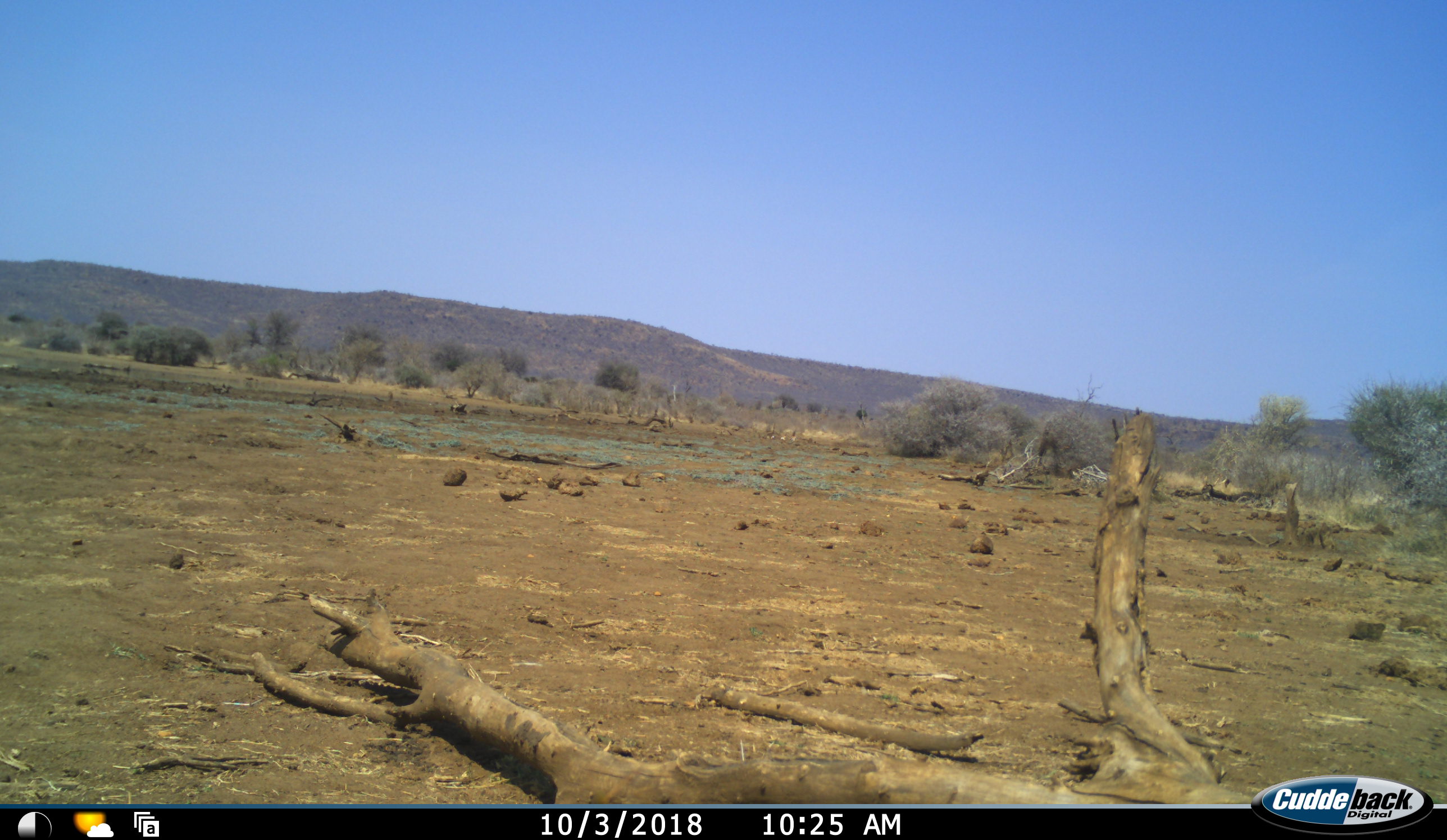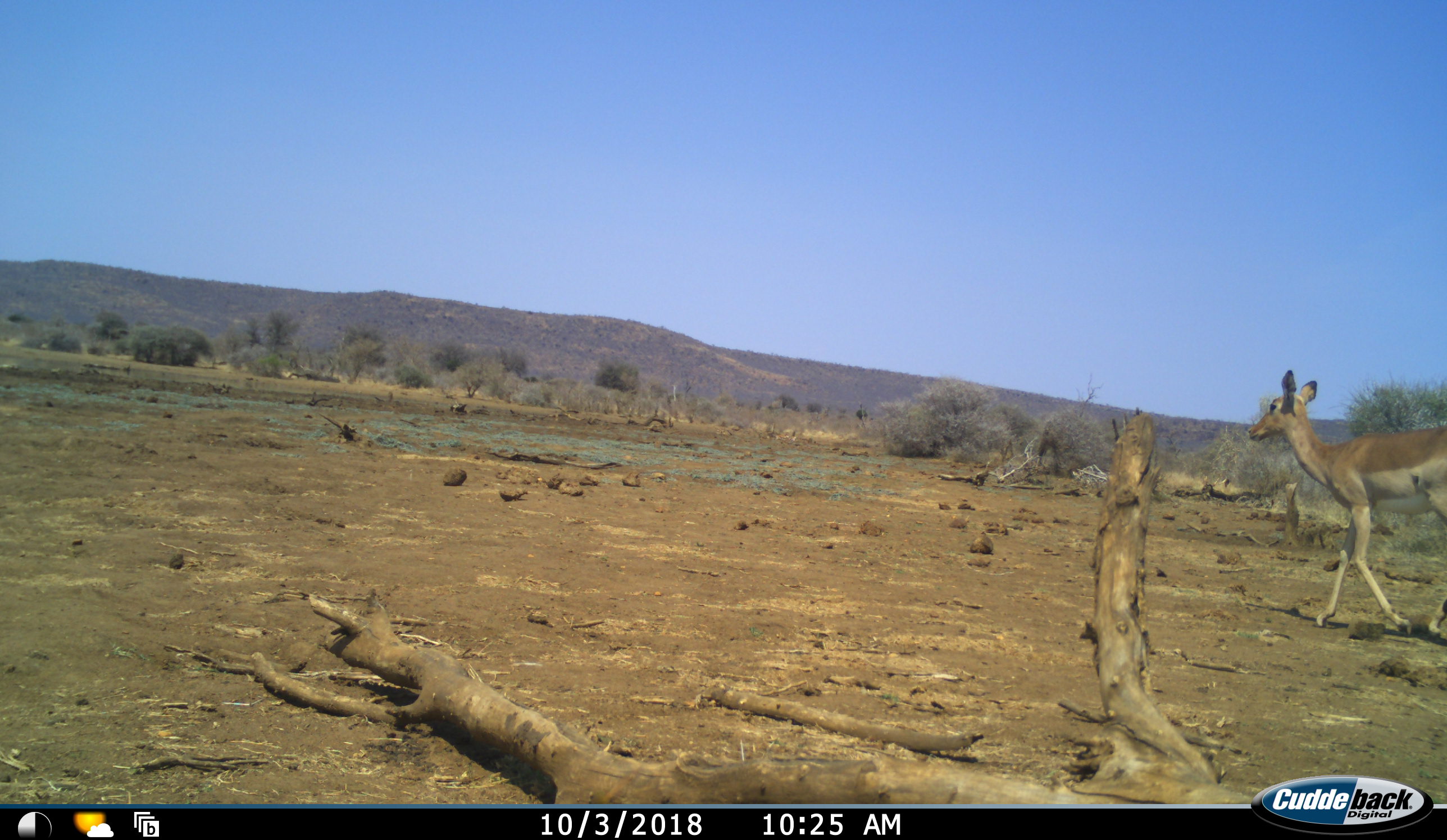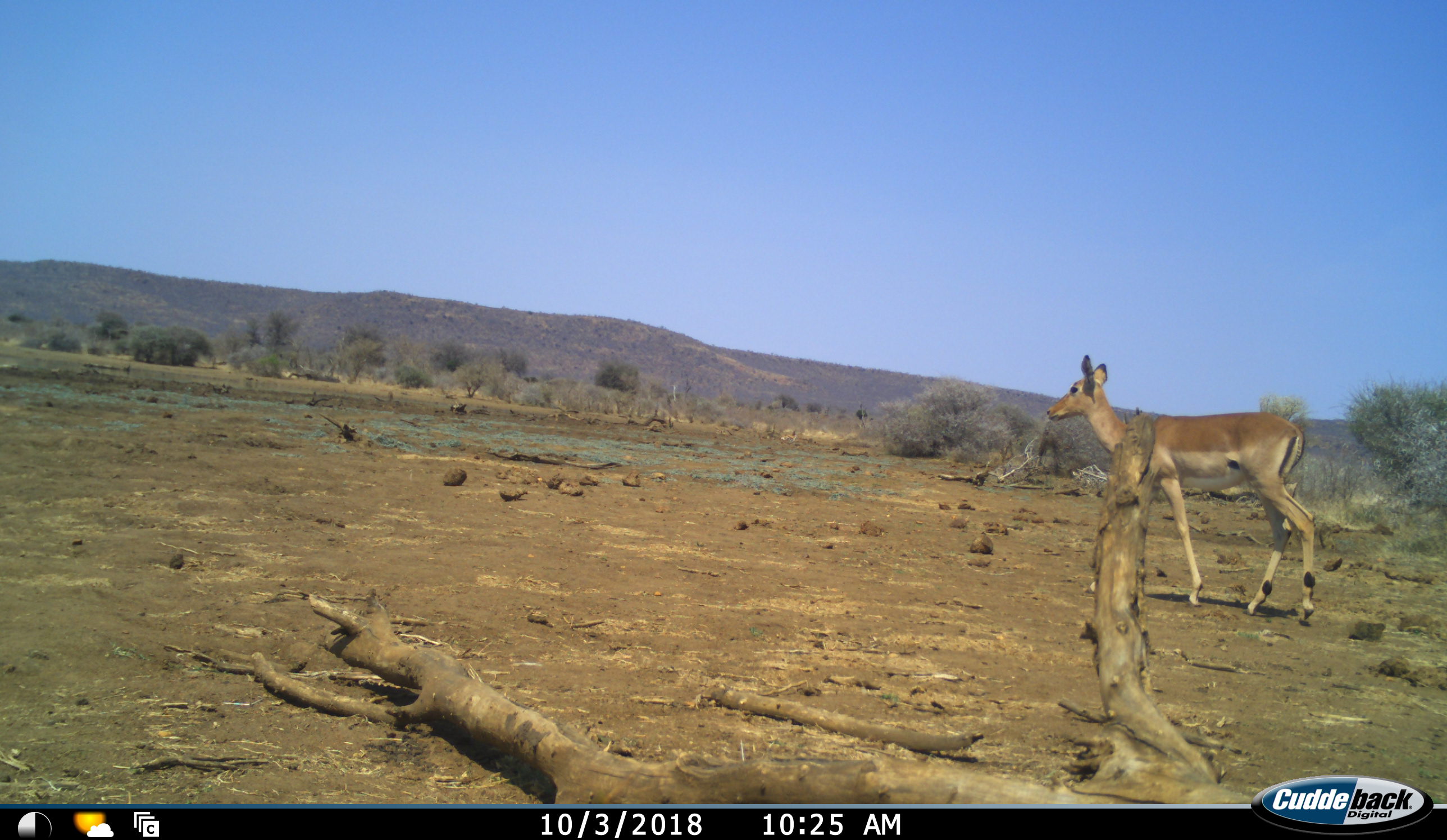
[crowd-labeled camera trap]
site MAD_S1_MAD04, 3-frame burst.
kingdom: Animalia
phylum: Chordata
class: Mammalia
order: Artiodactyla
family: Bovidae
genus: Aepyceros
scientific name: Aepyceros melampus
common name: impala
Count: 1.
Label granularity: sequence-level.